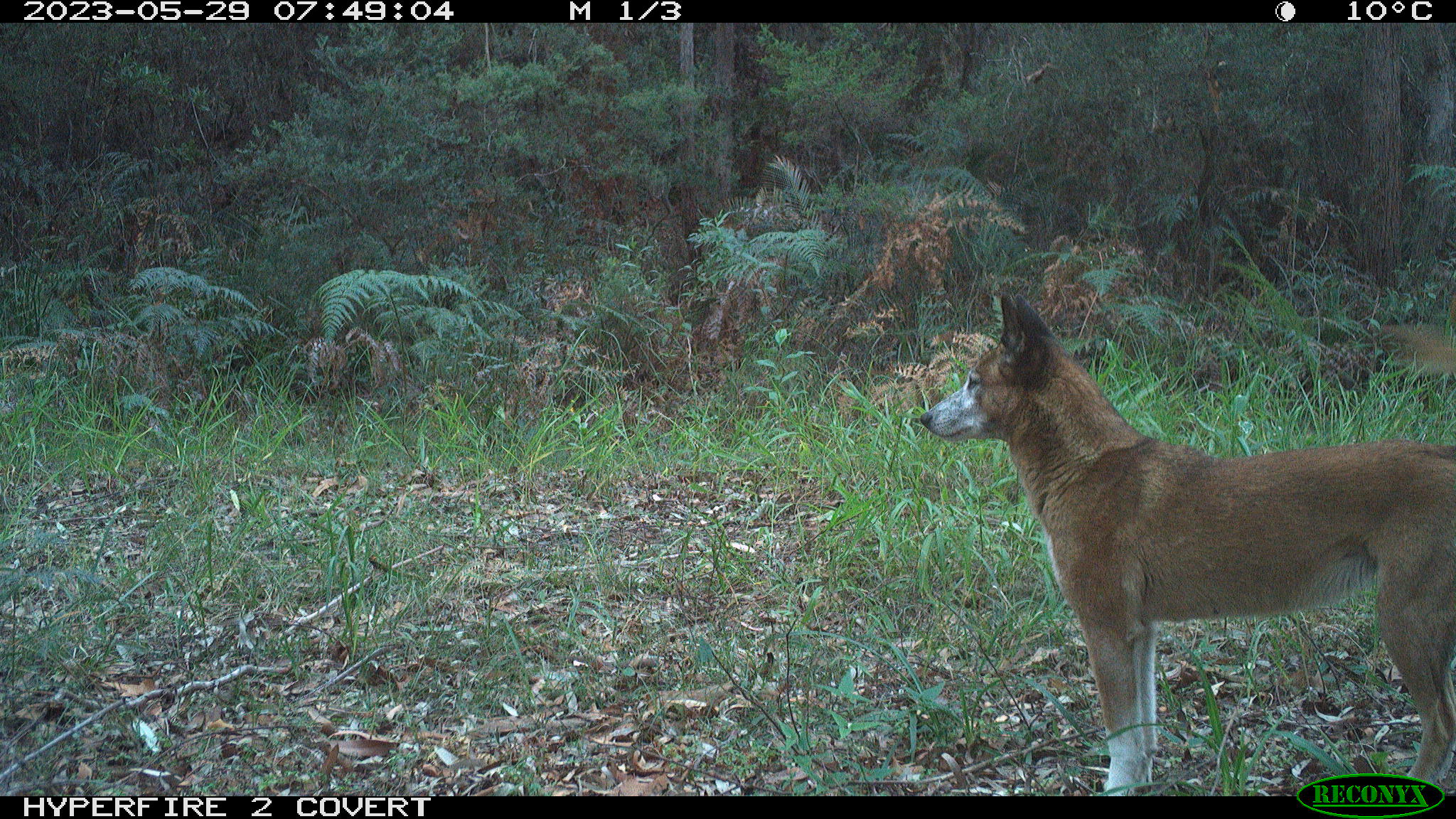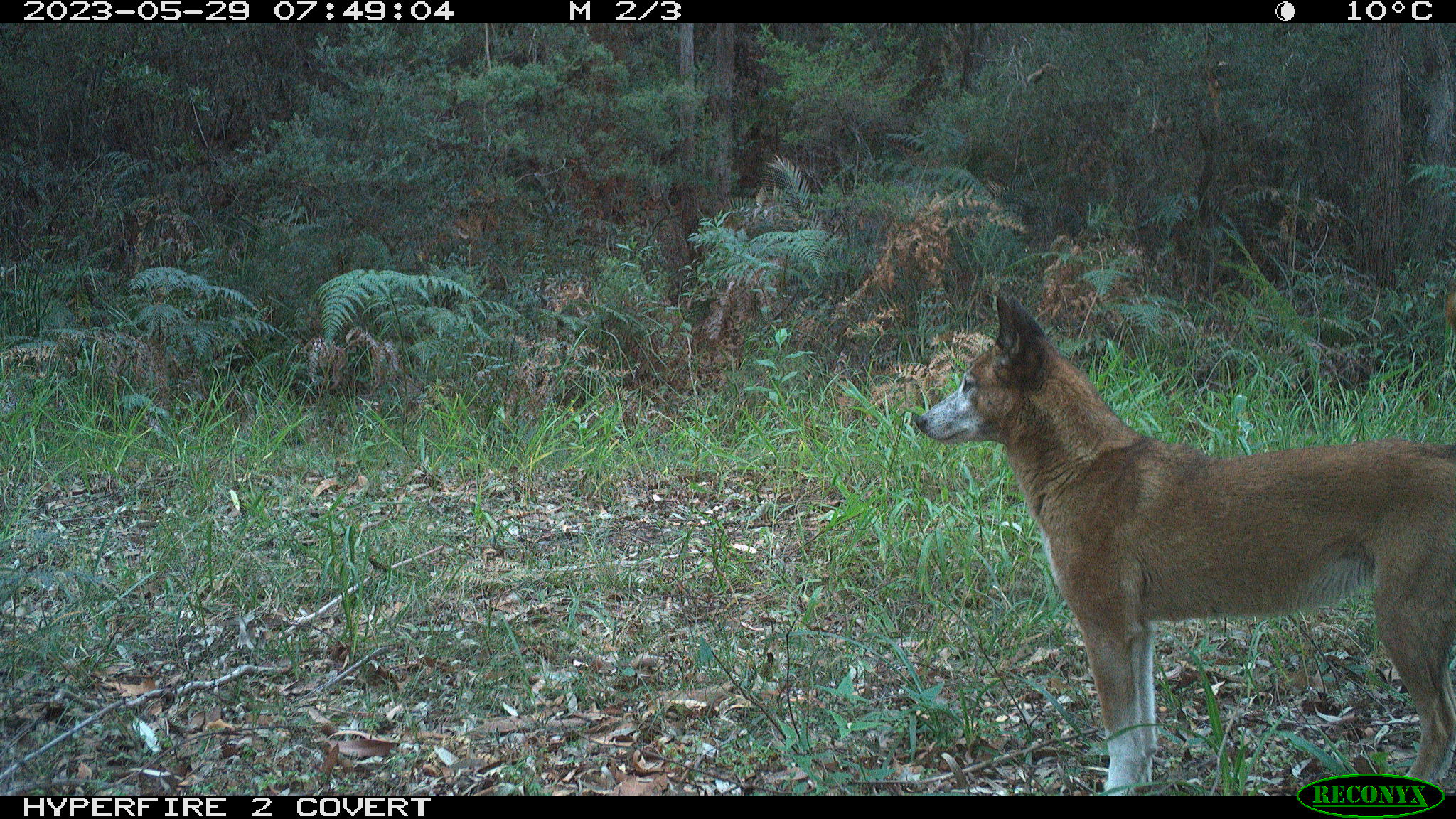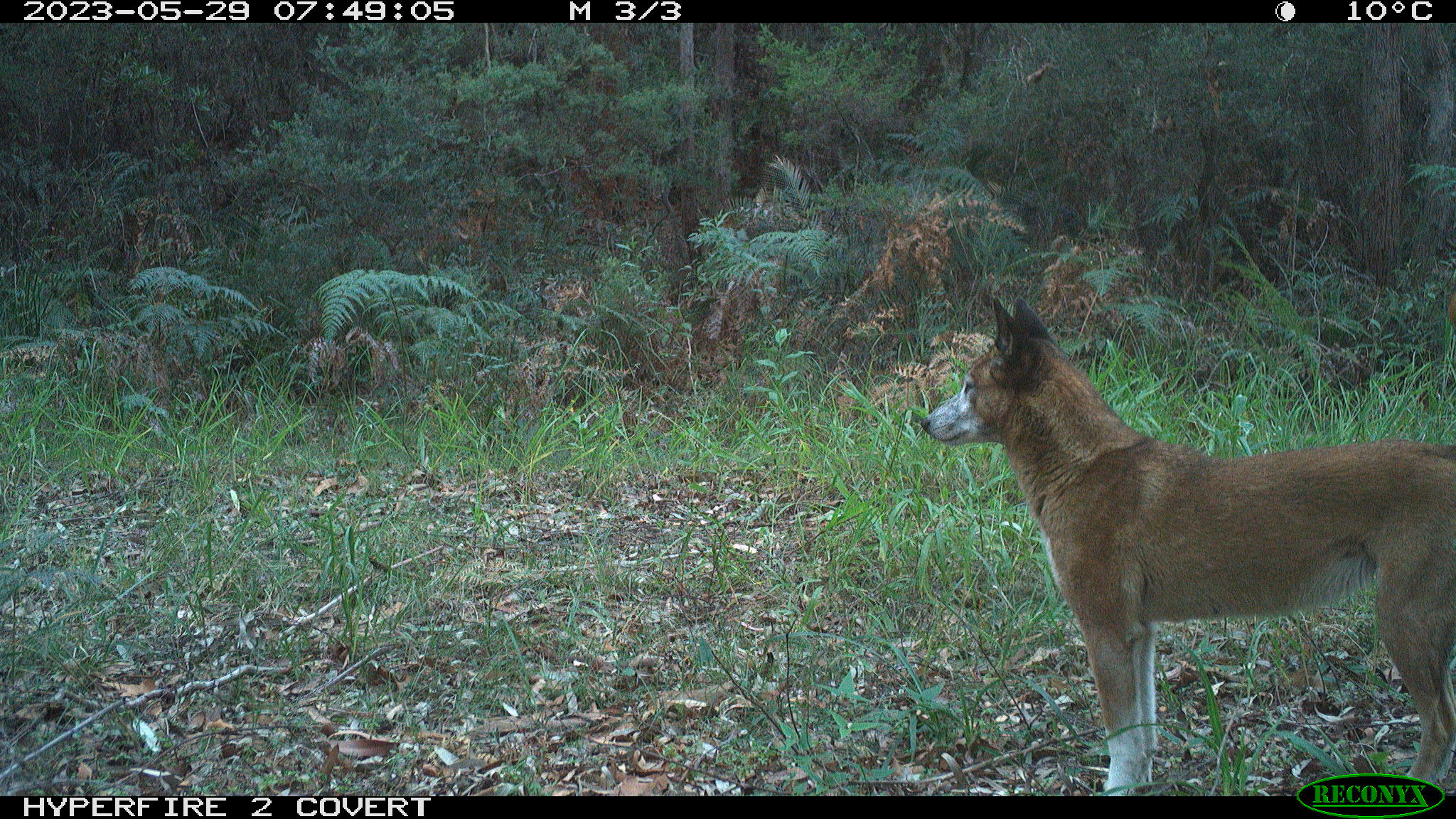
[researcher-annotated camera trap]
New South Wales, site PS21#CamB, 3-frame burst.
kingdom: Animalia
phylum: Chordata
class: Mammalia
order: Carnivora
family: Canidae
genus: Canis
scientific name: Canis familiaris dingo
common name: dingo